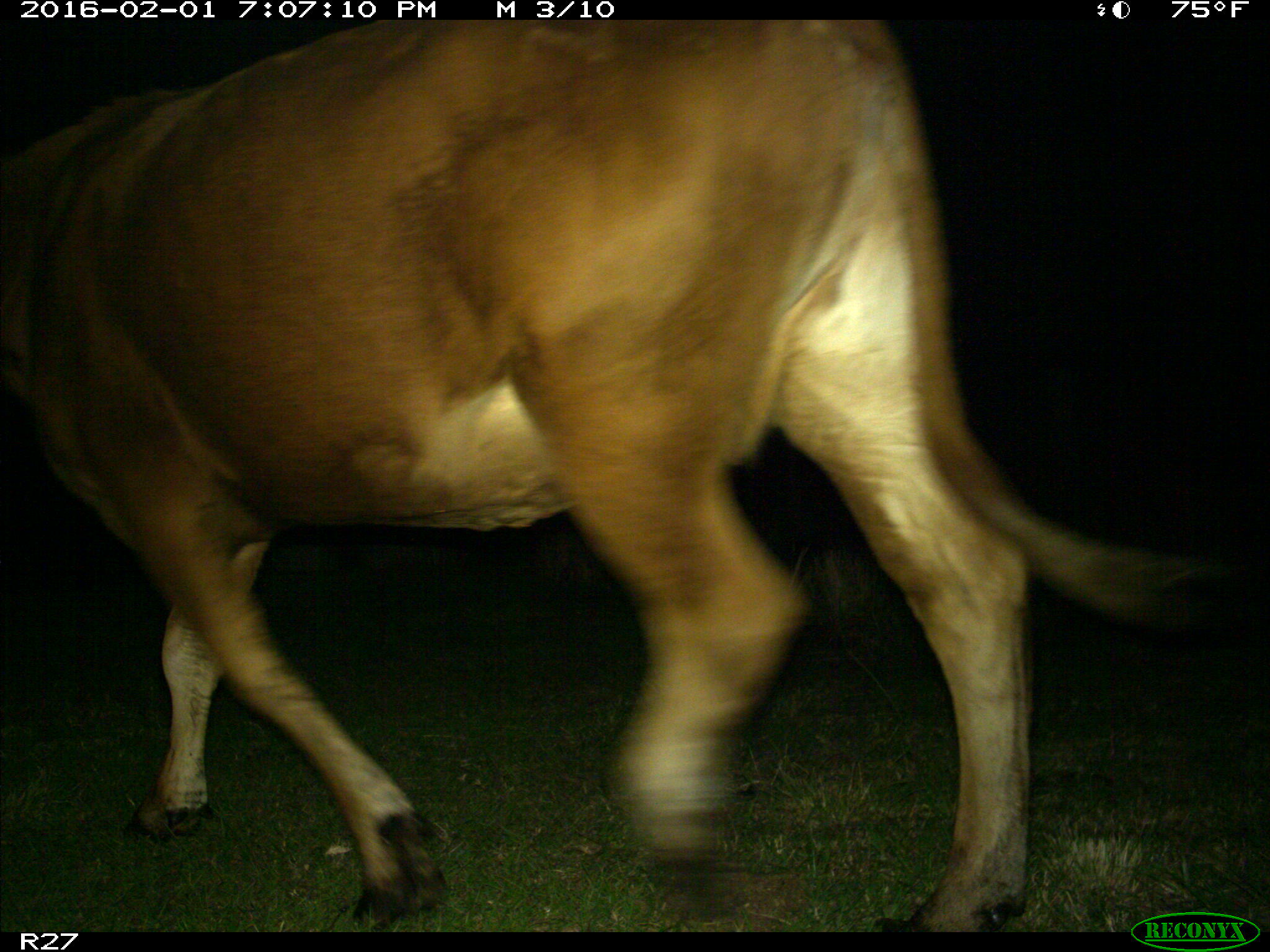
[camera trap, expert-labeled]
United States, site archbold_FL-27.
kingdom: Animalia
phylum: Chordata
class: Mammalia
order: Artiodactyla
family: Bovidae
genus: Bos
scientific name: Bos taurus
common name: domestic cow